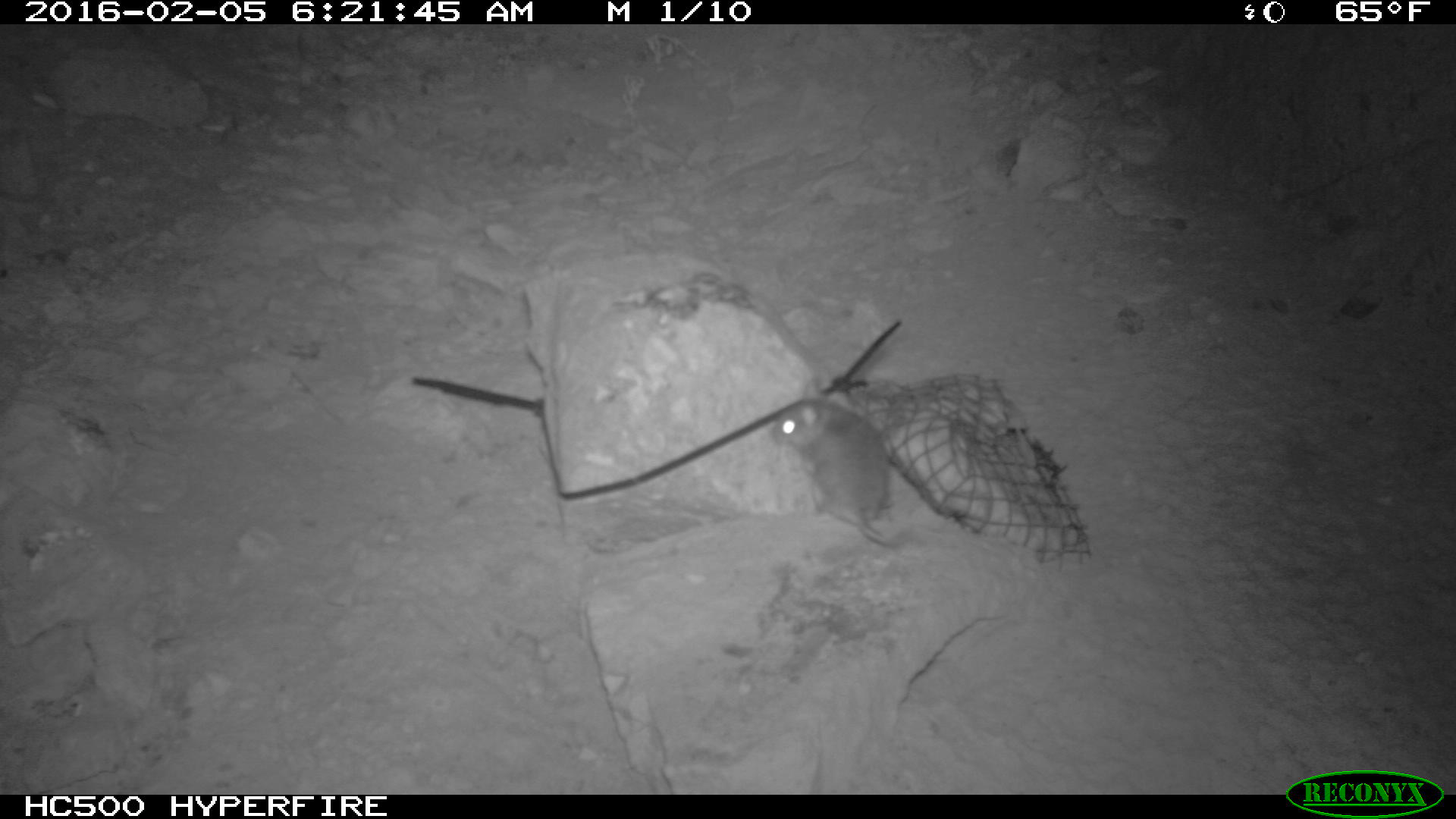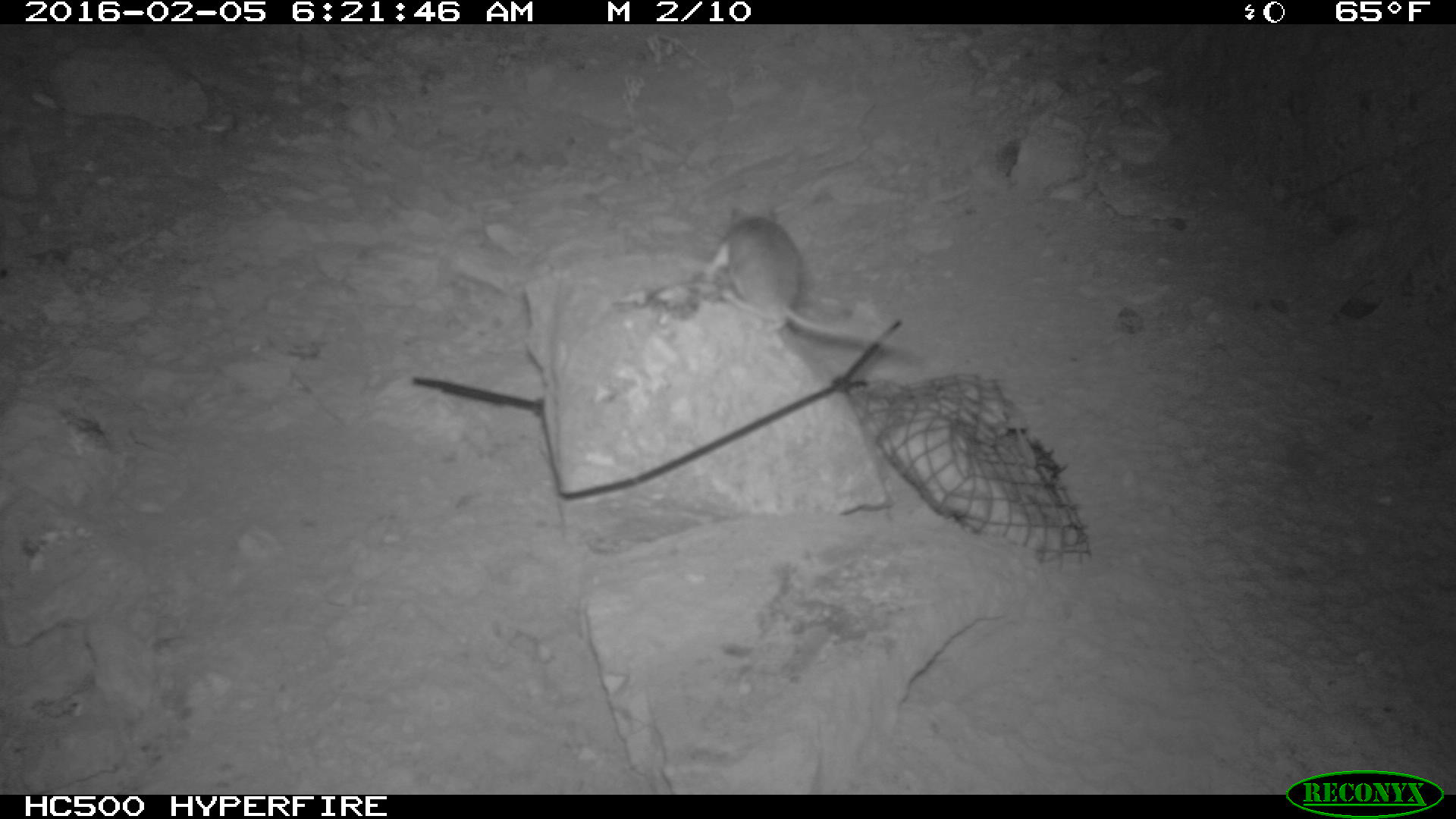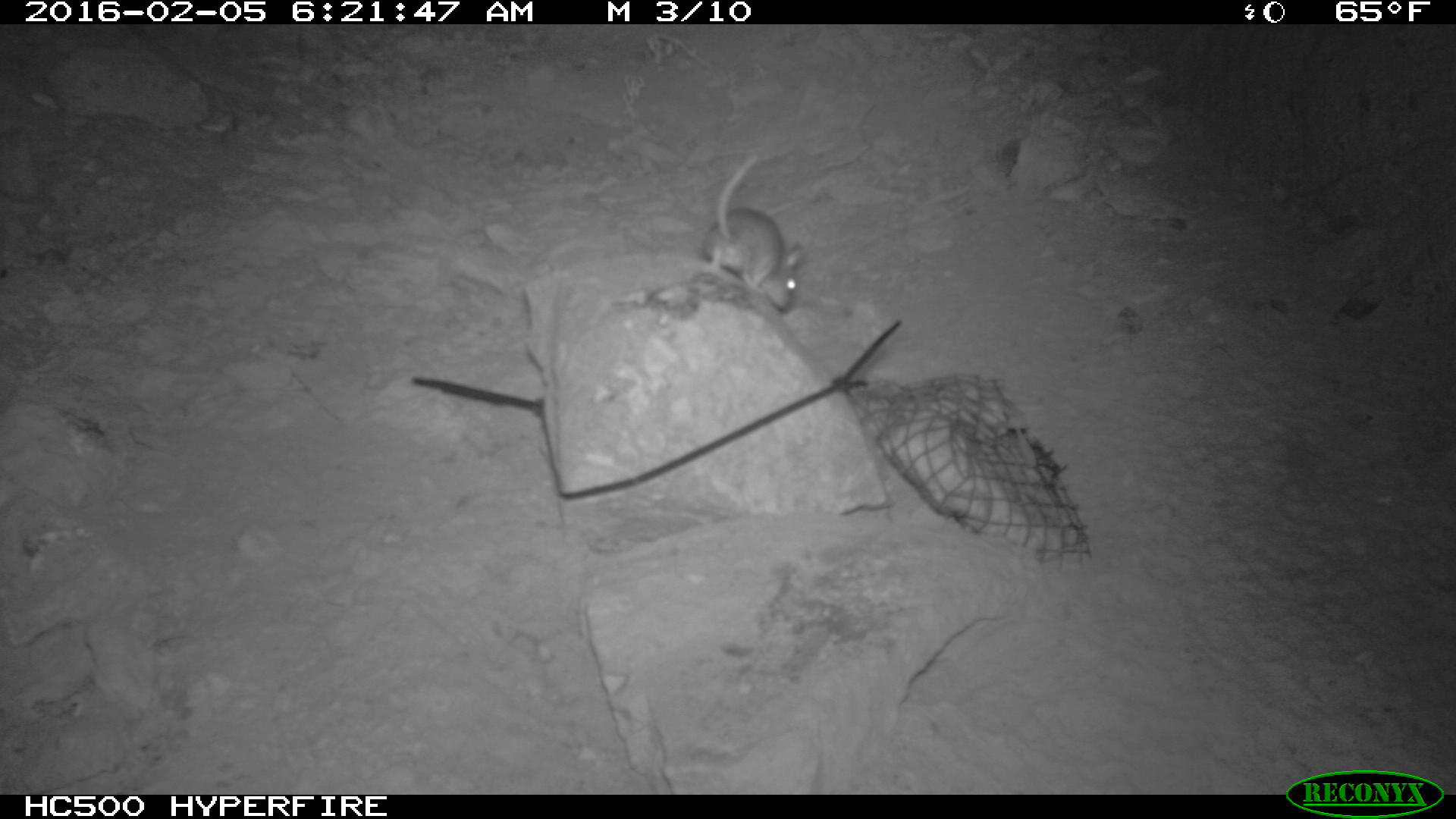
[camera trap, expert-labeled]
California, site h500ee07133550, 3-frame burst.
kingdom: Animalia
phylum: Chordata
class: Mammalia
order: Rodentia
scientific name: Rodentia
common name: rodent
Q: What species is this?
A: Rodent (Rodentia).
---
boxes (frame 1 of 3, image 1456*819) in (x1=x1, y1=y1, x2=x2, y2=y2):
rodent: (x1=769, y1=375, x2=915, y2=545)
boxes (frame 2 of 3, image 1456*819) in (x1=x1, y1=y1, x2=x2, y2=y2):
rodent: (x1=714, y1=203, x2=912, y2=353)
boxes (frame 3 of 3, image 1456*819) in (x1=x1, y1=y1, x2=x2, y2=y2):
rodent: (x1=698, y1=155, x2=805, y2=312)